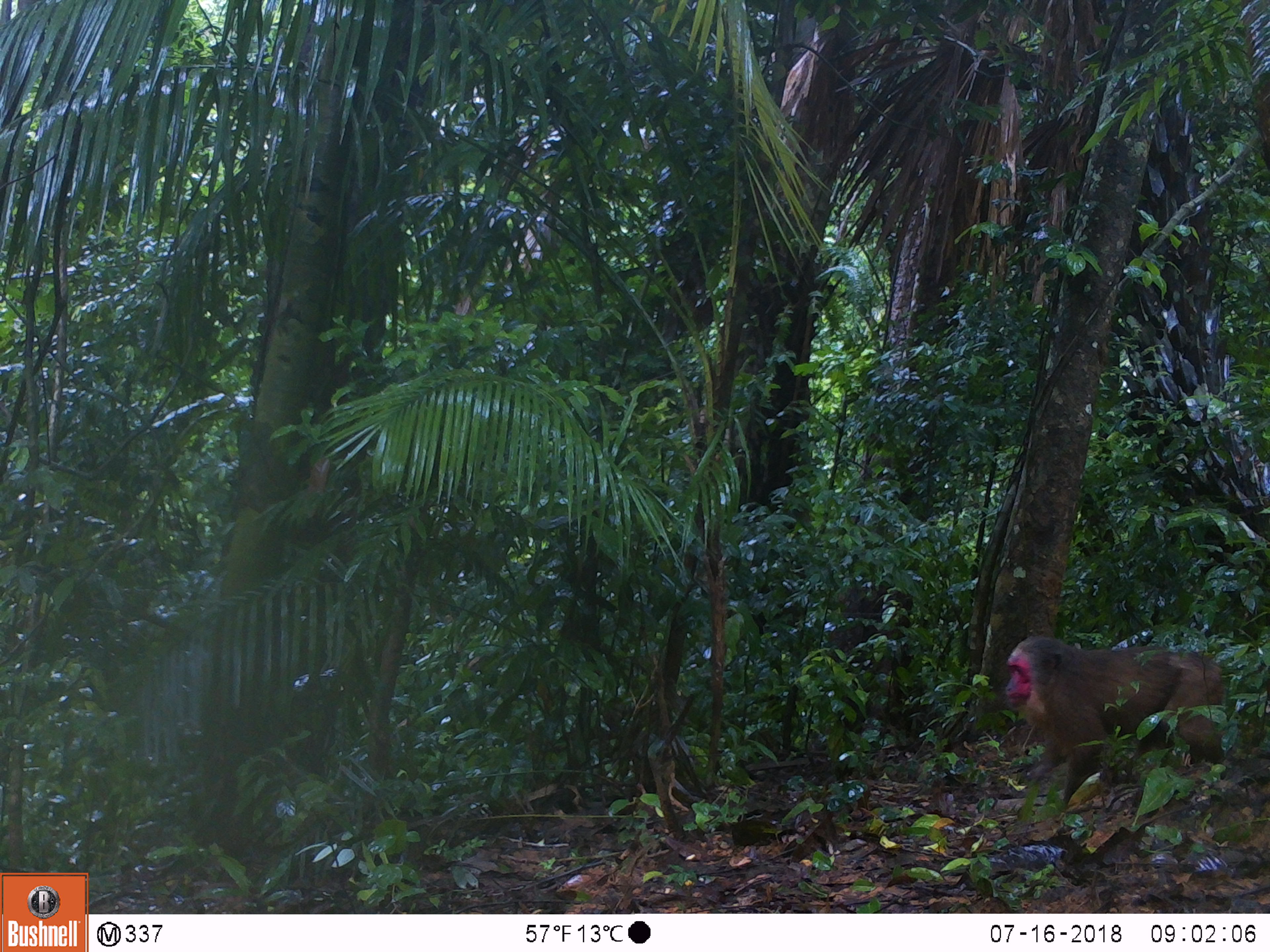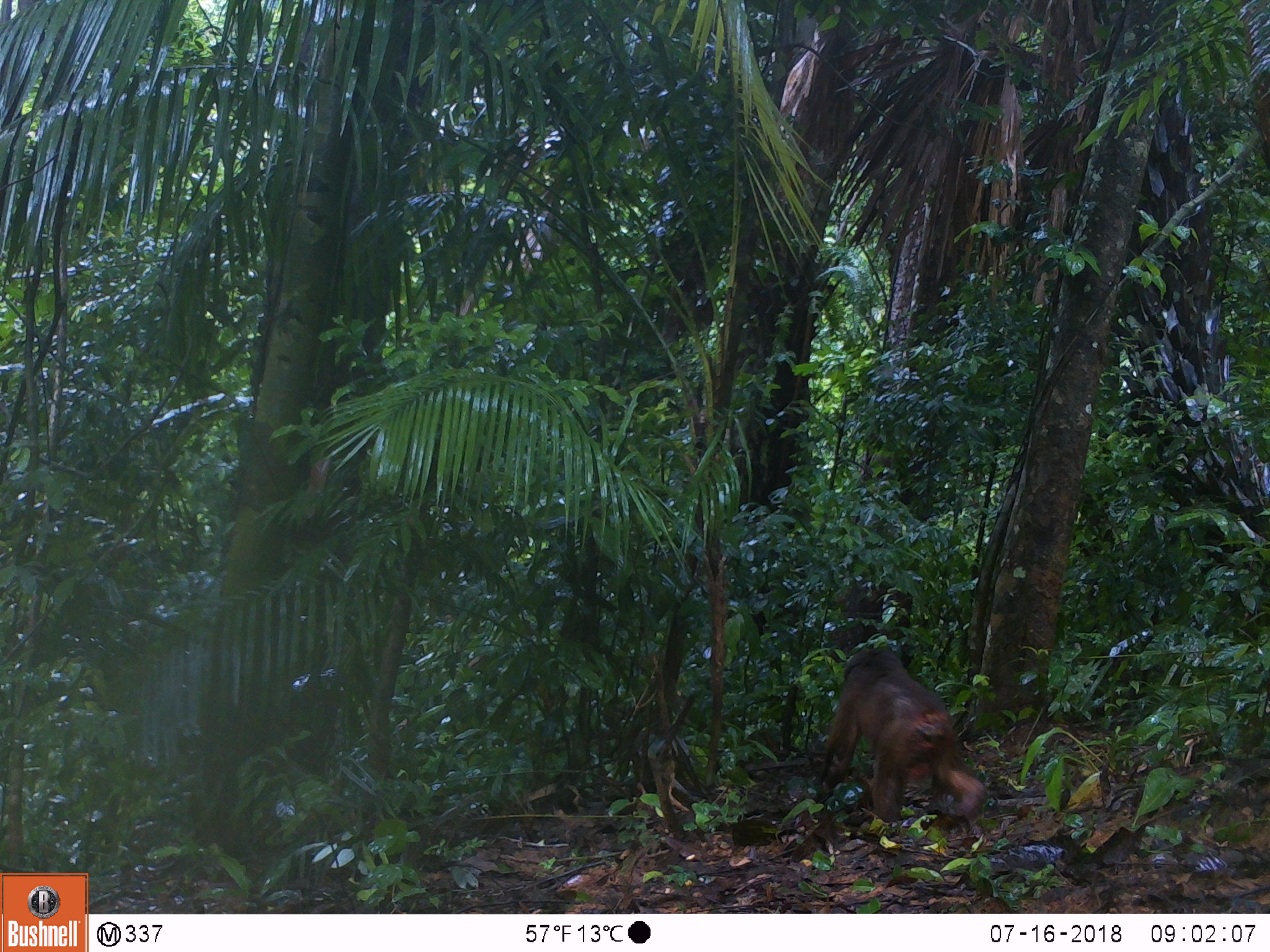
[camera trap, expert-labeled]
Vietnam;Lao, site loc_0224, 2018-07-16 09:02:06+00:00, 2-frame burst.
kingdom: Animalia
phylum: Chordata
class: Mammalia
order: Primates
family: Cercopithecidae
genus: Macaca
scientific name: Macaca arctoides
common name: stump-tailed macaque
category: stump tailed macaque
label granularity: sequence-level